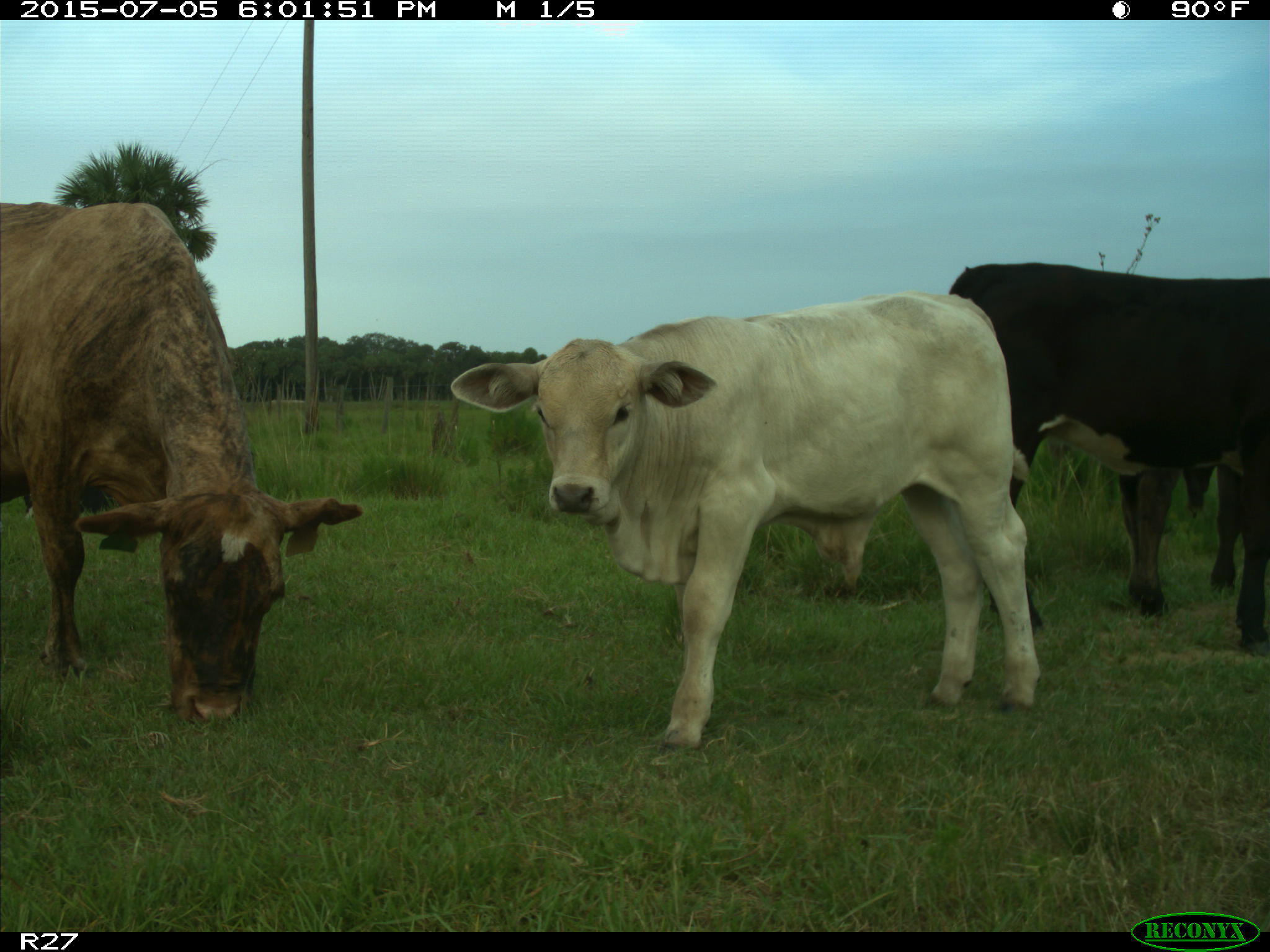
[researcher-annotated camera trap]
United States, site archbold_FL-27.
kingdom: Animalia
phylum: Chordata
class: Mammalia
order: Artiodactyla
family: Bovidae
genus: Bos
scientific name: Bos taurus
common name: domestic cow